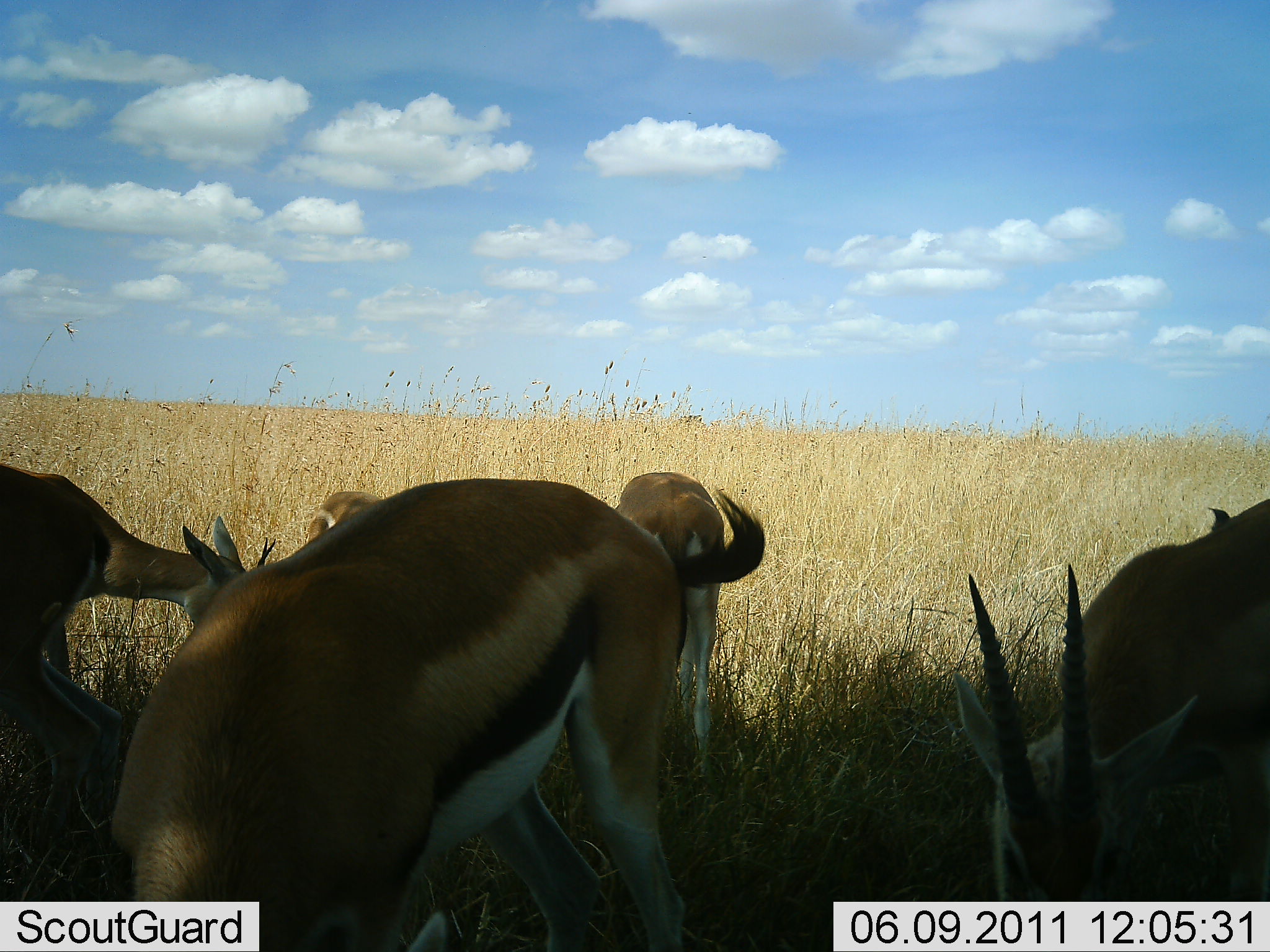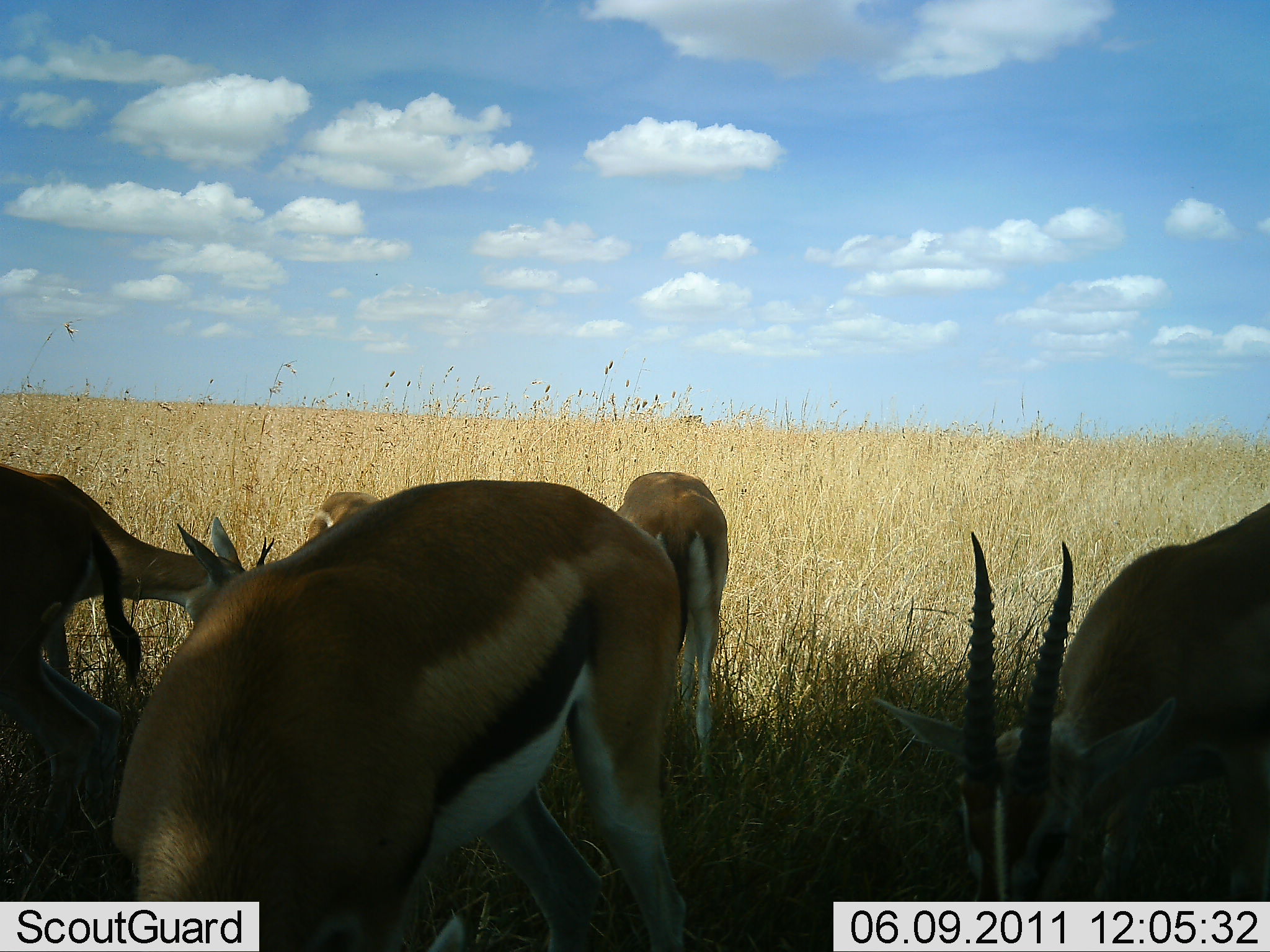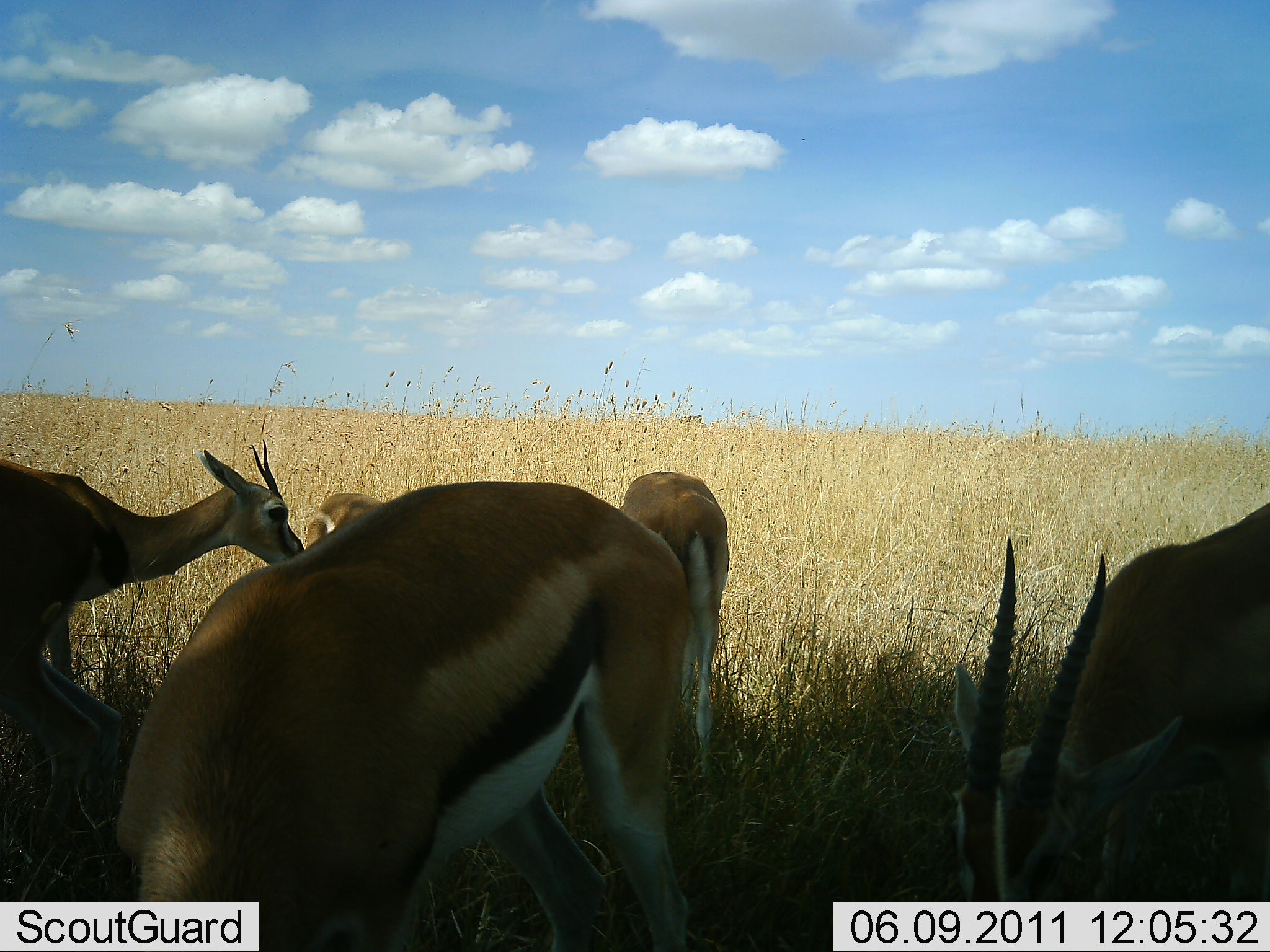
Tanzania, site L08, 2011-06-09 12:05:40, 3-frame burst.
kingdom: Animalia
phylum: Chordata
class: Mammalia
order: Artiodactyla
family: Bovidae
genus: Eudorcas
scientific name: Eudorcas thomsonii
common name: thomson's gazelle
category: gazellethomsons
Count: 5.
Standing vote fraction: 20%.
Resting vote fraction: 10%.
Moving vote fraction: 10%.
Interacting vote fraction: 0%.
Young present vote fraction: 0%.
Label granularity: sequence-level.